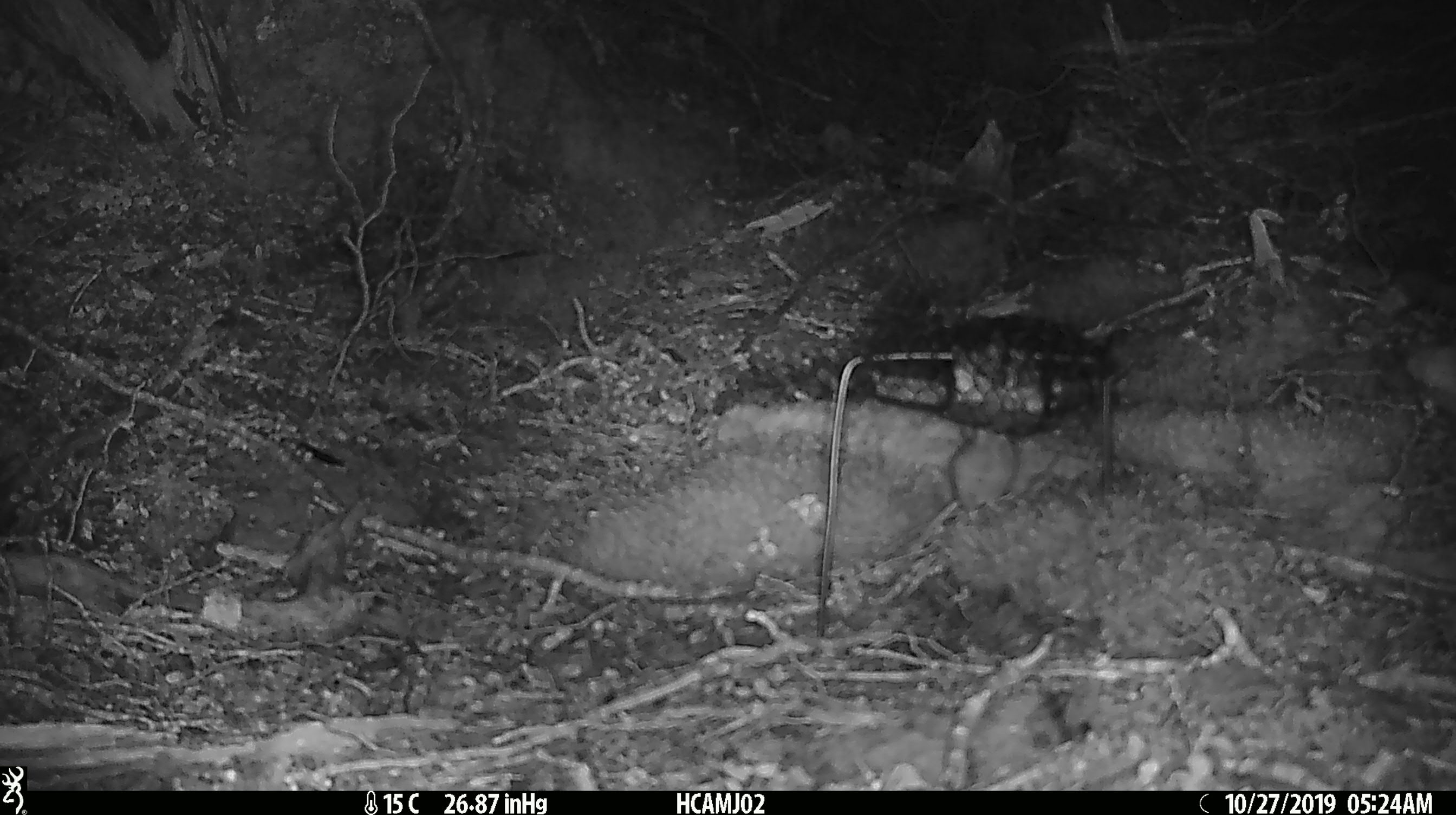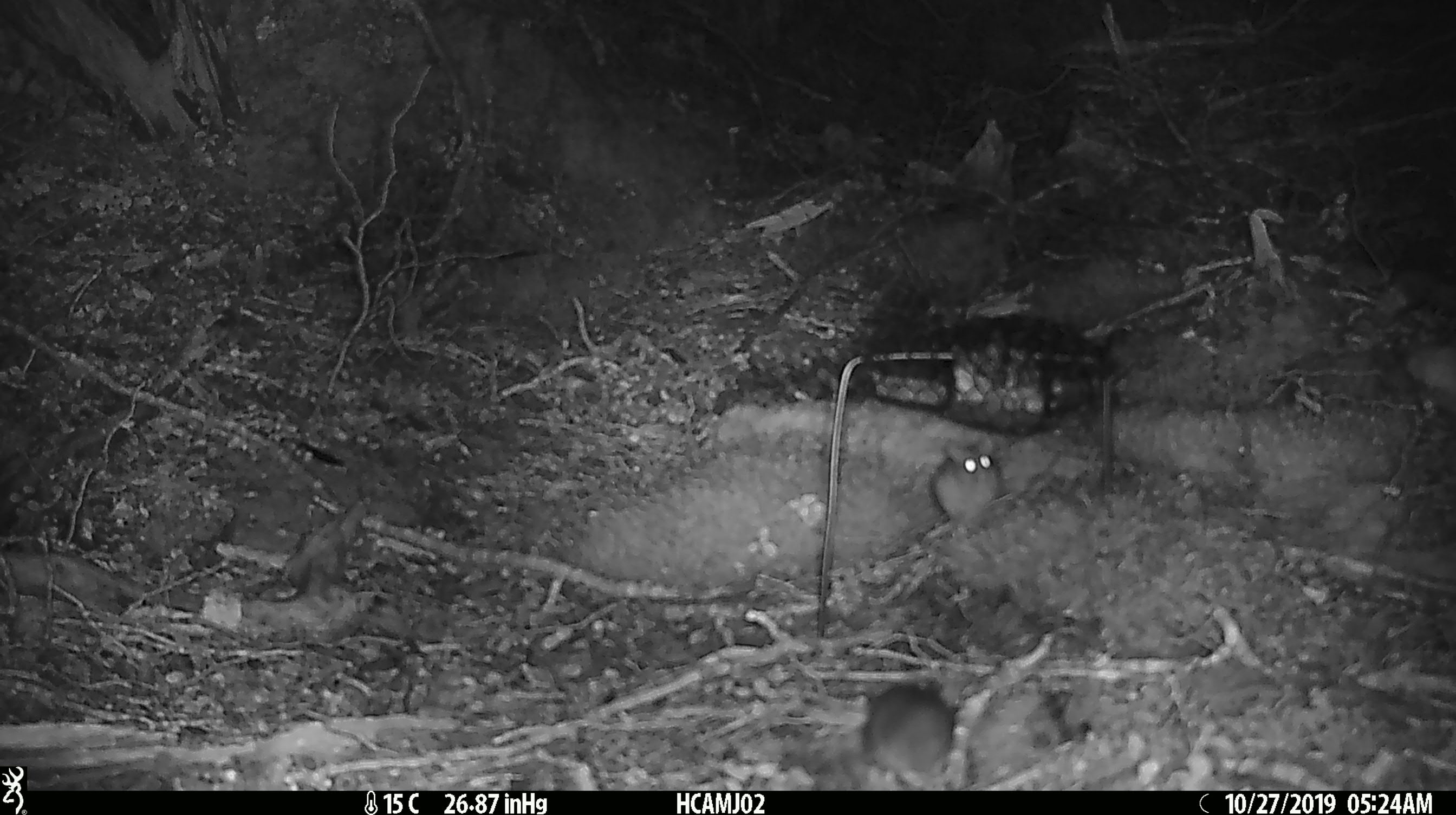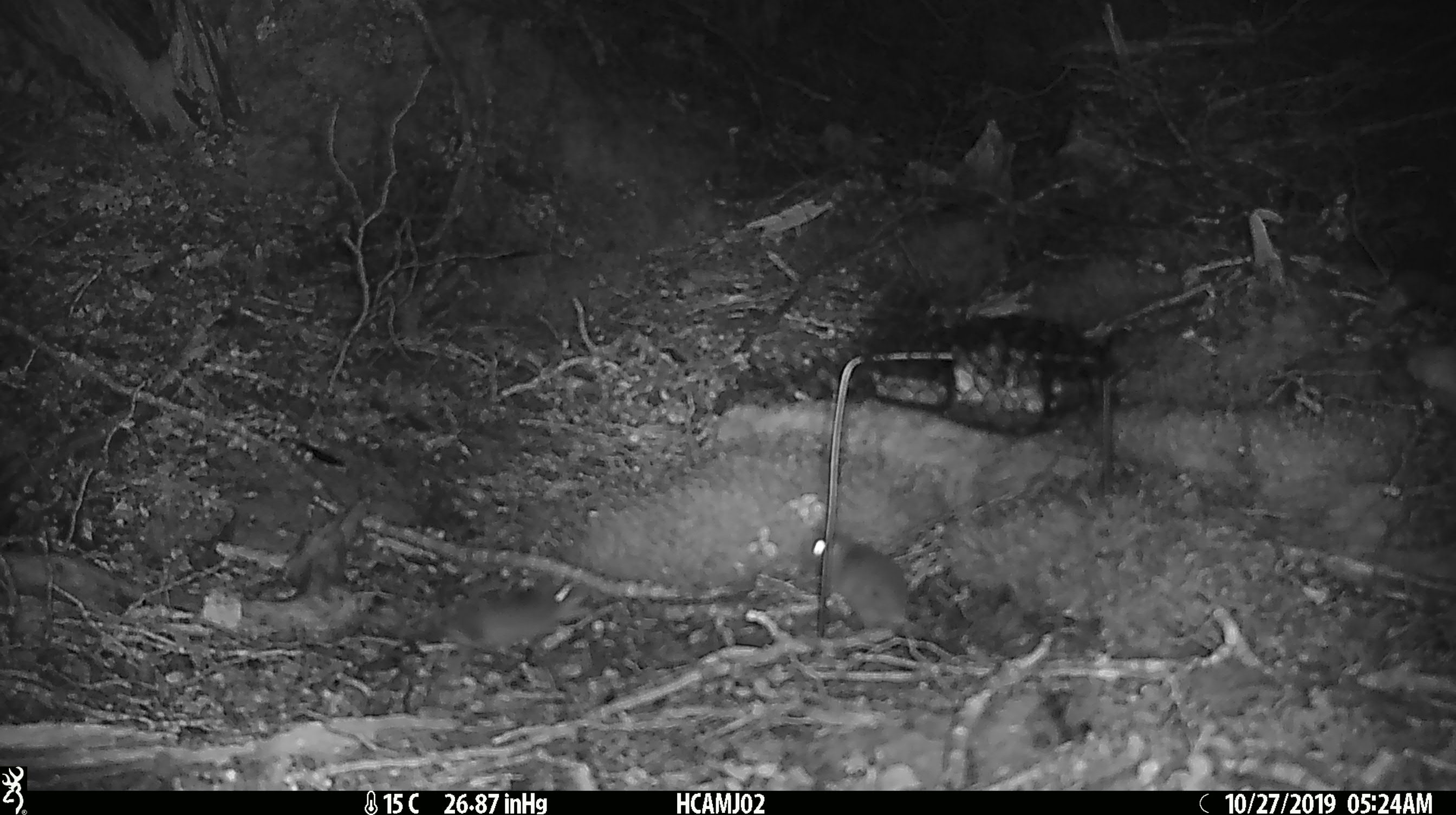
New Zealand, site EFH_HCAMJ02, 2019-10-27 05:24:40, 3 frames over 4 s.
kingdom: Animalia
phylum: Chordata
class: Mammalia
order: Rodentia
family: Muridae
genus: Mus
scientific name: Mus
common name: mouse